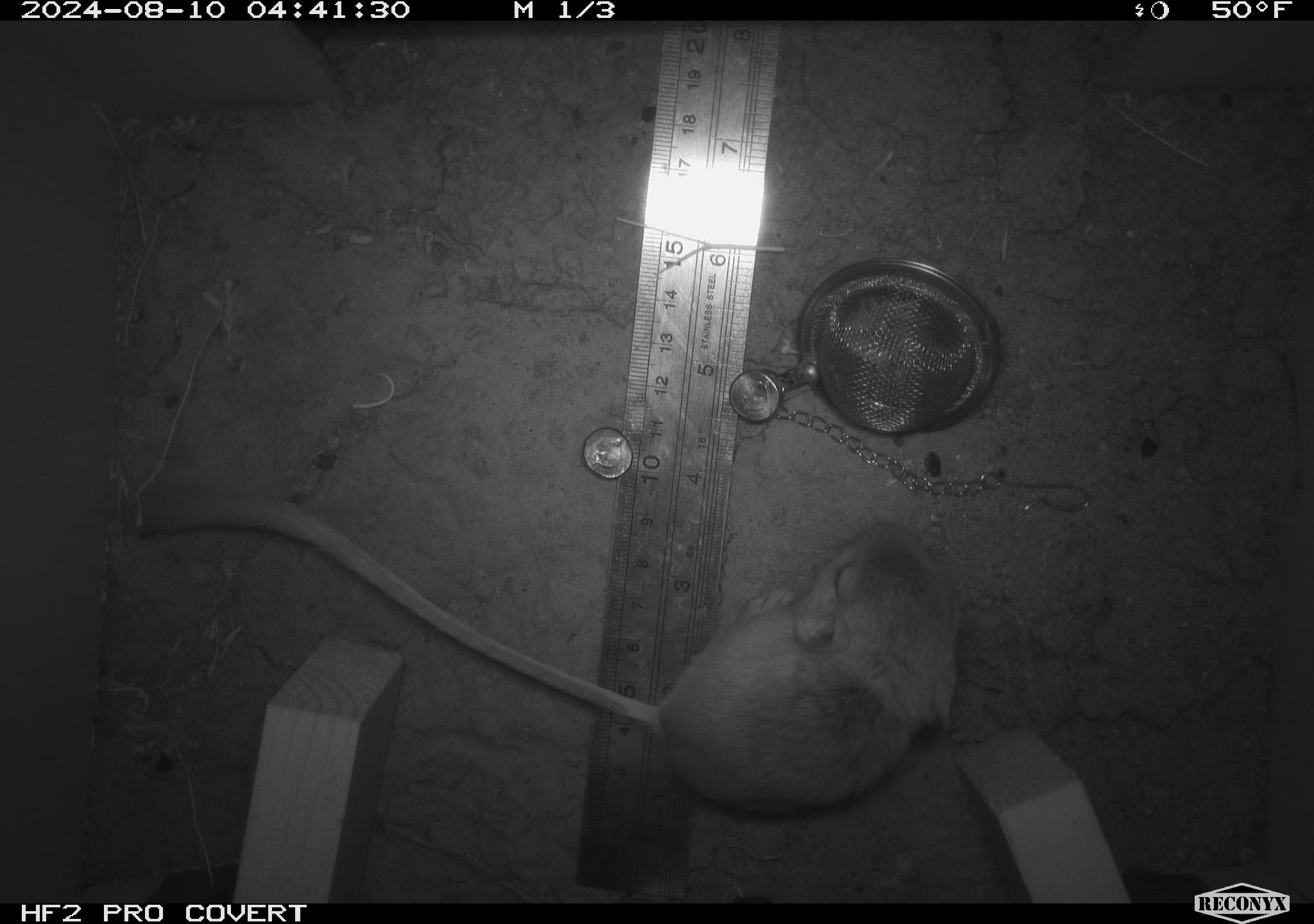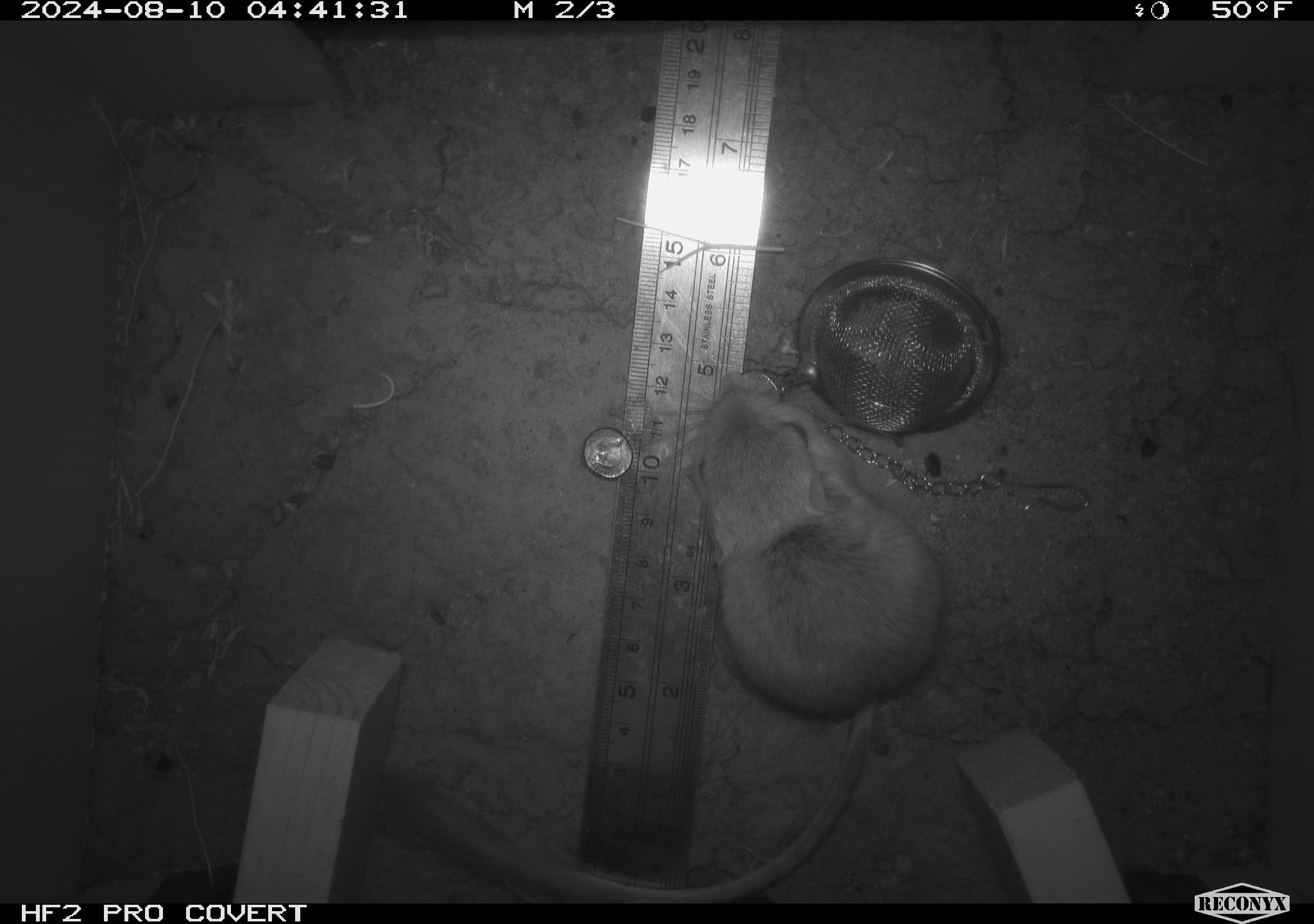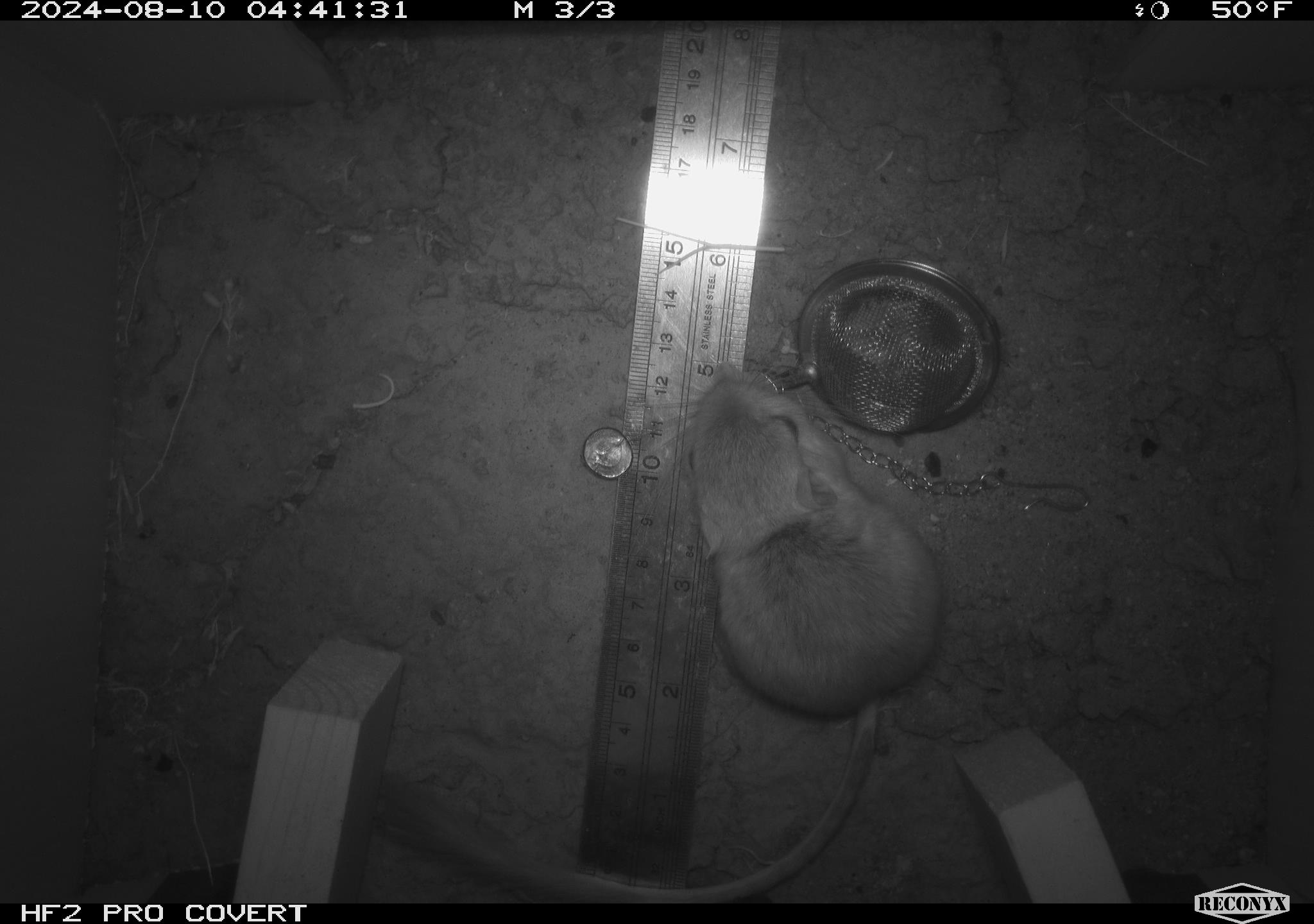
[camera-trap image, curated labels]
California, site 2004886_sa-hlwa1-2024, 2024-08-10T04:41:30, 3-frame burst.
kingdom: Animalia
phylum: Chordata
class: Mammalia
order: Rodentia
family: Heteromyidae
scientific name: Heteromyidae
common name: kangaroo rats and pocket mice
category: heteromyidae family